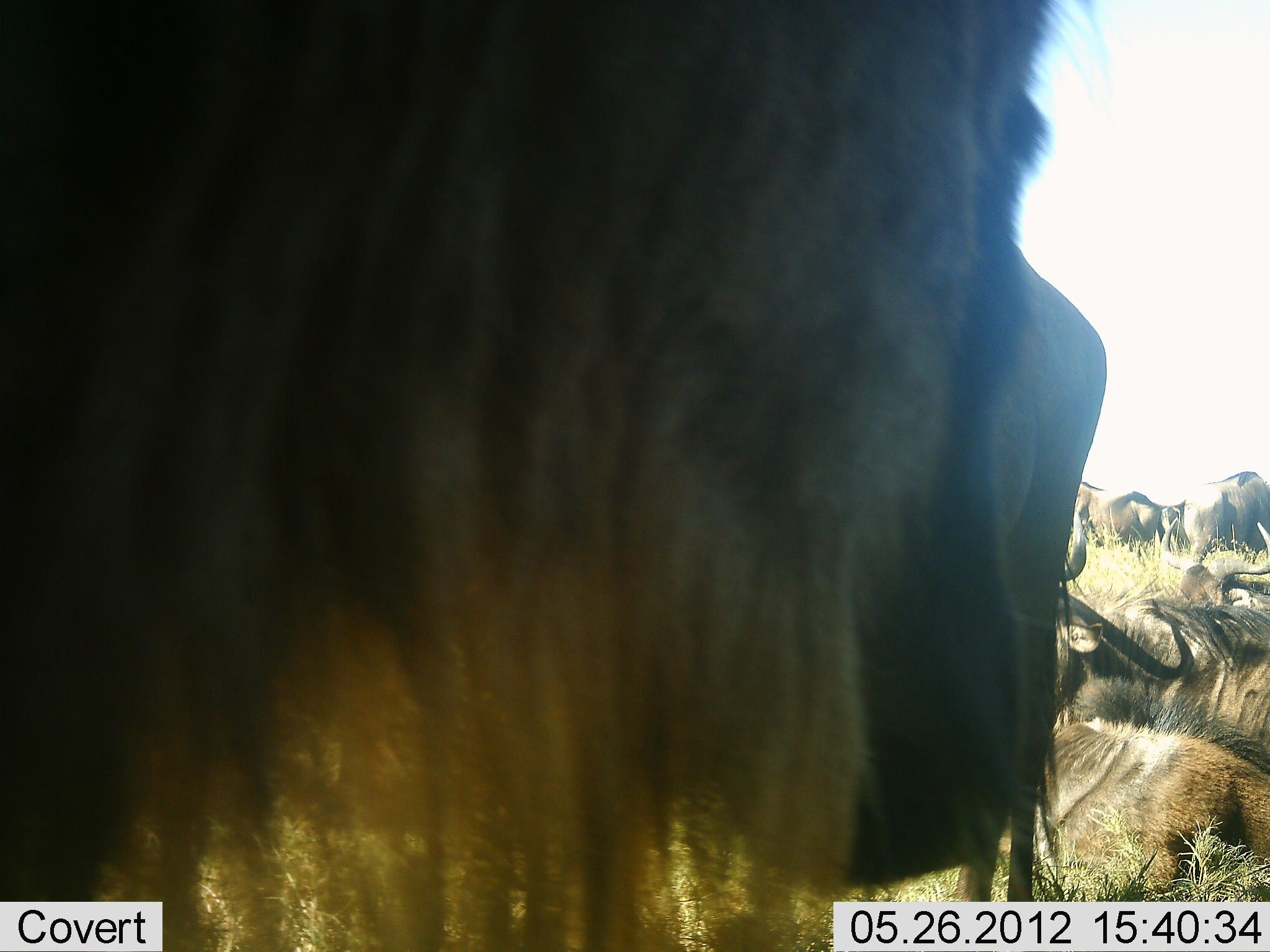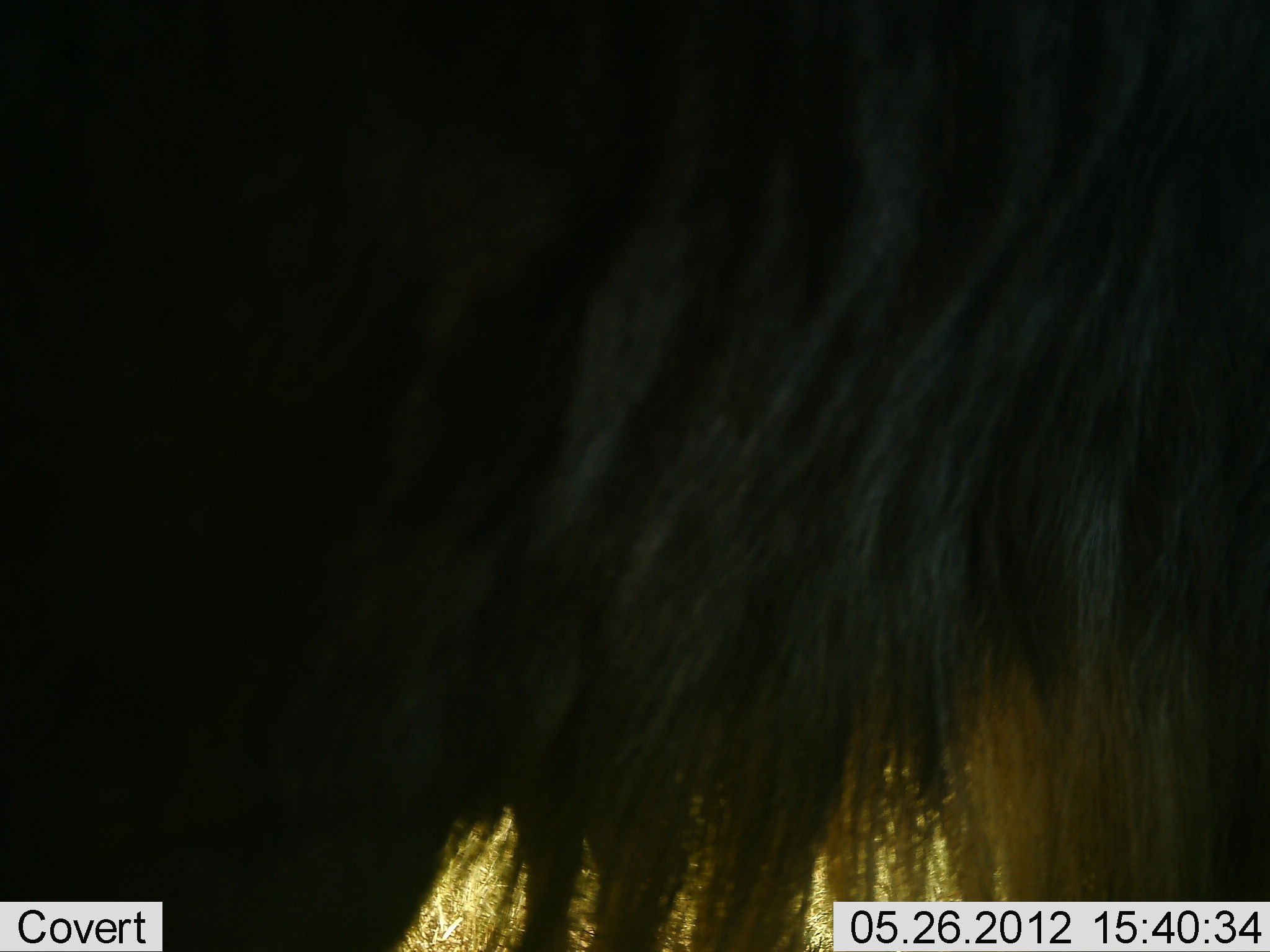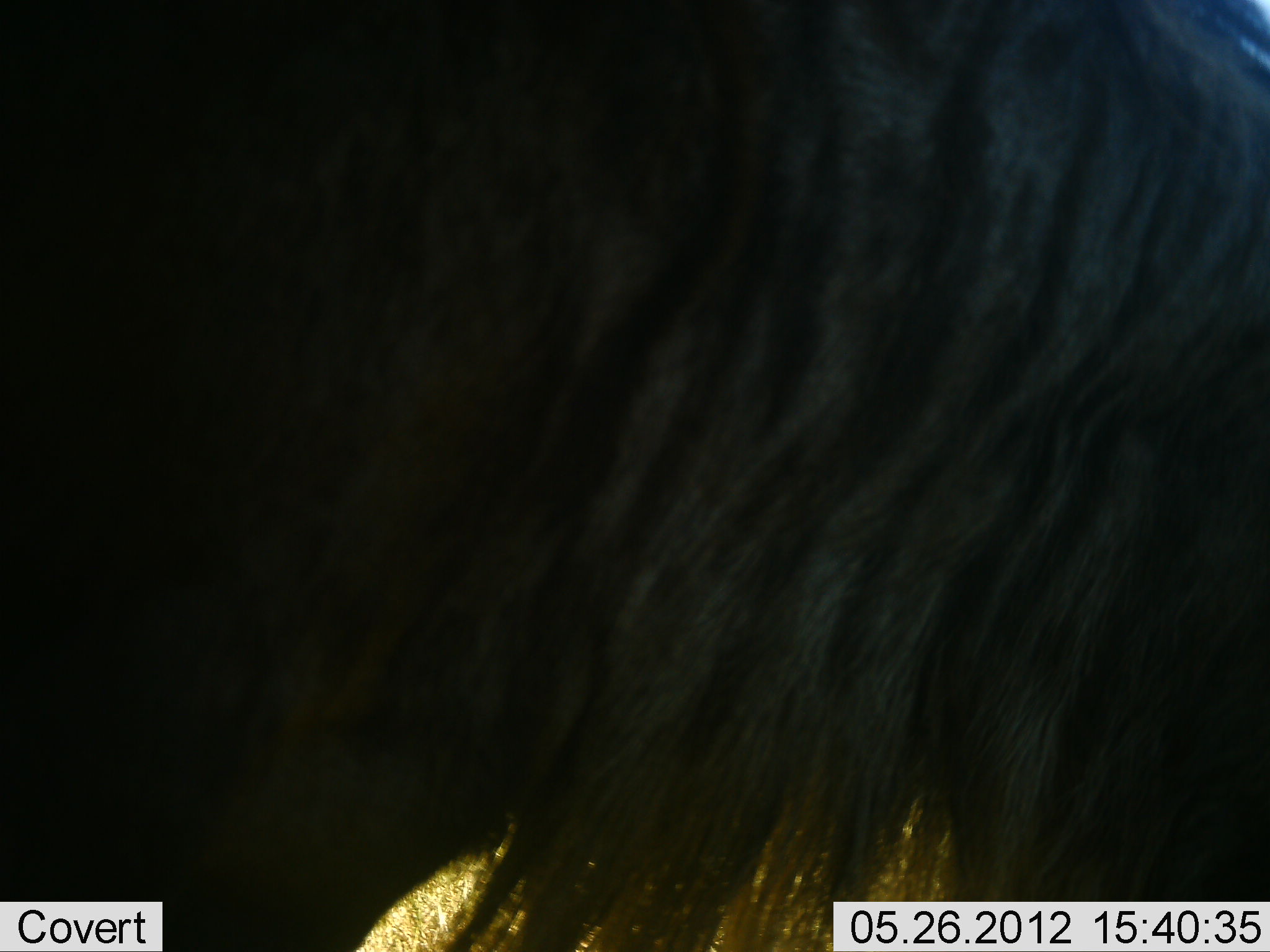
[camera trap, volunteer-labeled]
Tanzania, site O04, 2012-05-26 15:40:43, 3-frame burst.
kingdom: Animalia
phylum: Chordata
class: Mammalia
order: Artiodactyla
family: Bovidae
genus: Connochaetes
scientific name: Connochaetes taurinus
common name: blue wildebeest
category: wildebeest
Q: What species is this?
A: Wildebeest (blue wildebeest) (Connochaetes taurinus).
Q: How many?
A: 8.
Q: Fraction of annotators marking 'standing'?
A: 80%.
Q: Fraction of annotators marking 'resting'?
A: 80%.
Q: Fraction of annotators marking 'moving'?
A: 30%.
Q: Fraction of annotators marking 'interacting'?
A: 0%.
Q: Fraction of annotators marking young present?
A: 0%.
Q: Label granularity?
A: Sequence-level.